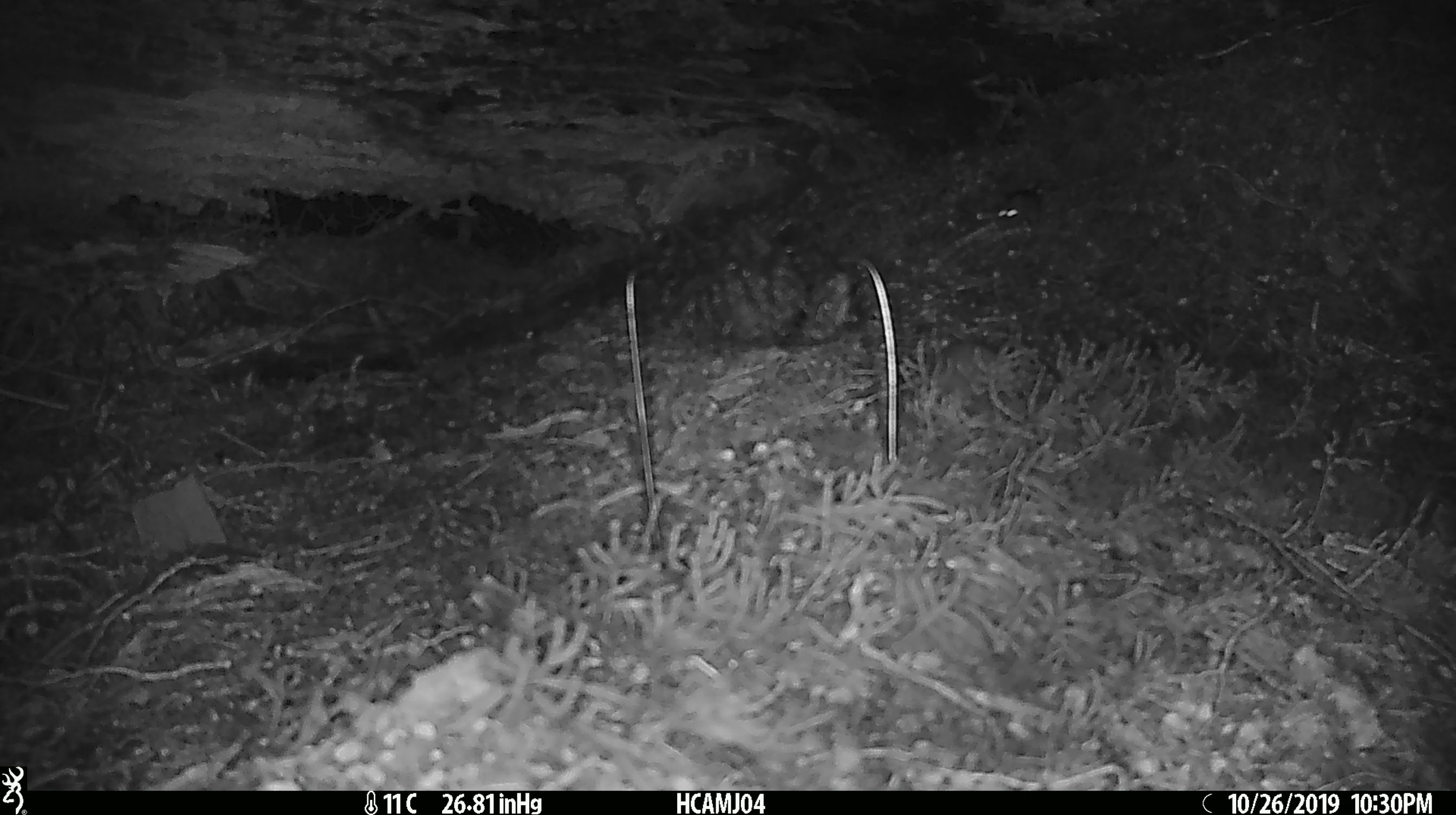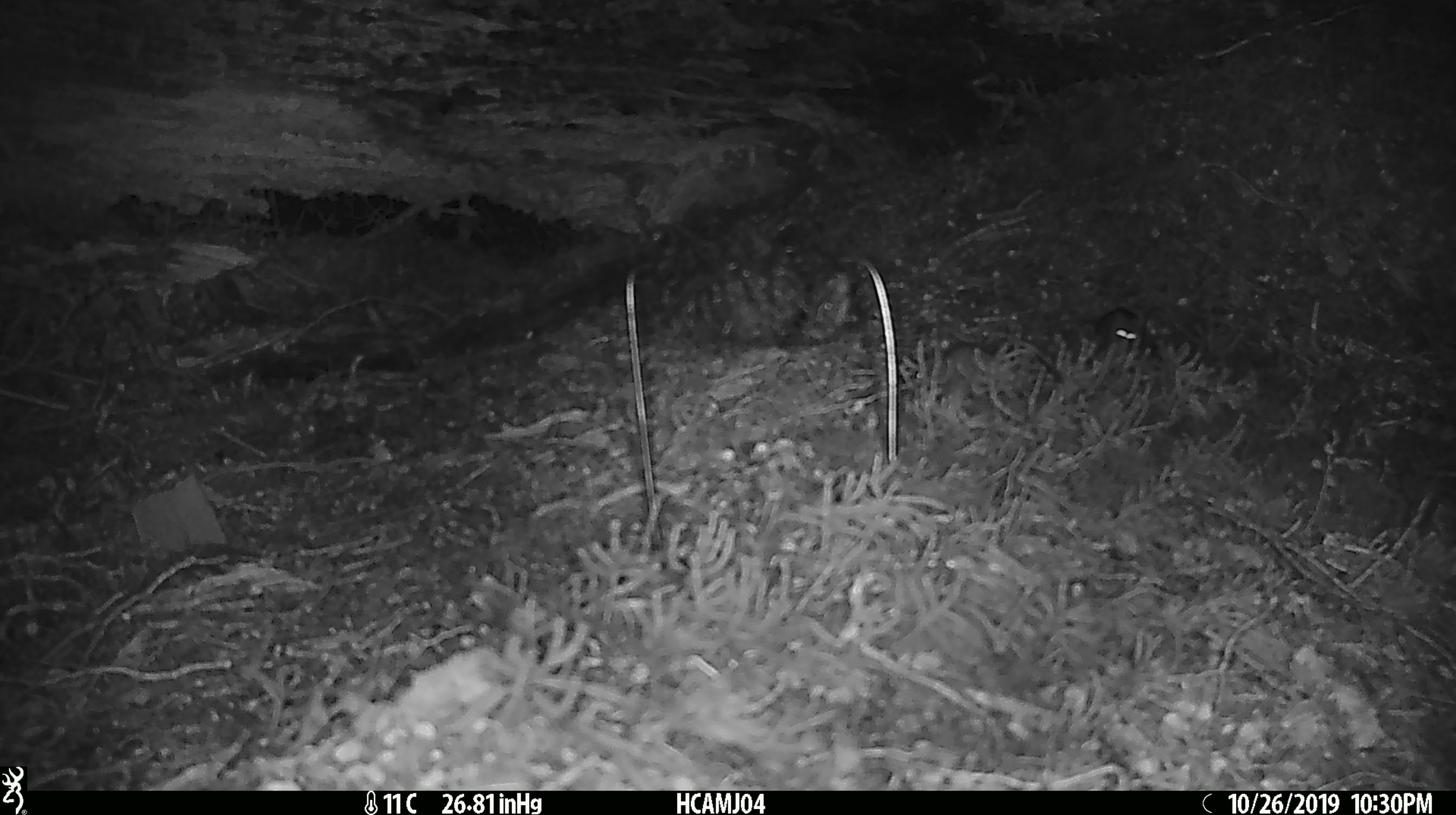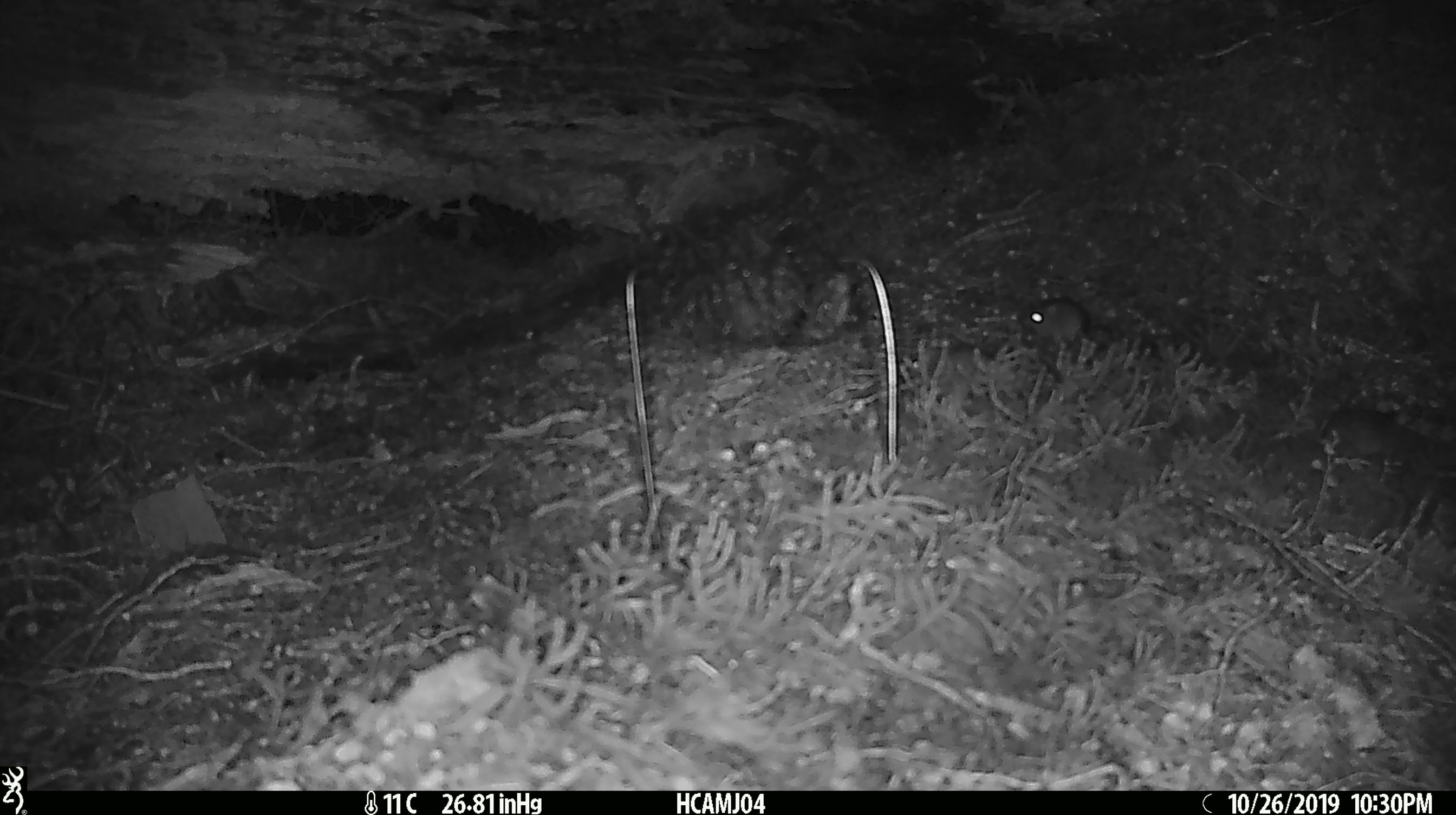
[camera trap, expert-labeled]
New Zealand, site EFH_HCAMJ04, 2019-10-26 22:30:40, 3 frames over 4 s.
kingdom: Animalia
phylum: Chordata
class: Mammalia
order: Rodentia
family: Muridae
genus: Mus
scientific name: Mus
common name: mouse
Mouse (Mus).